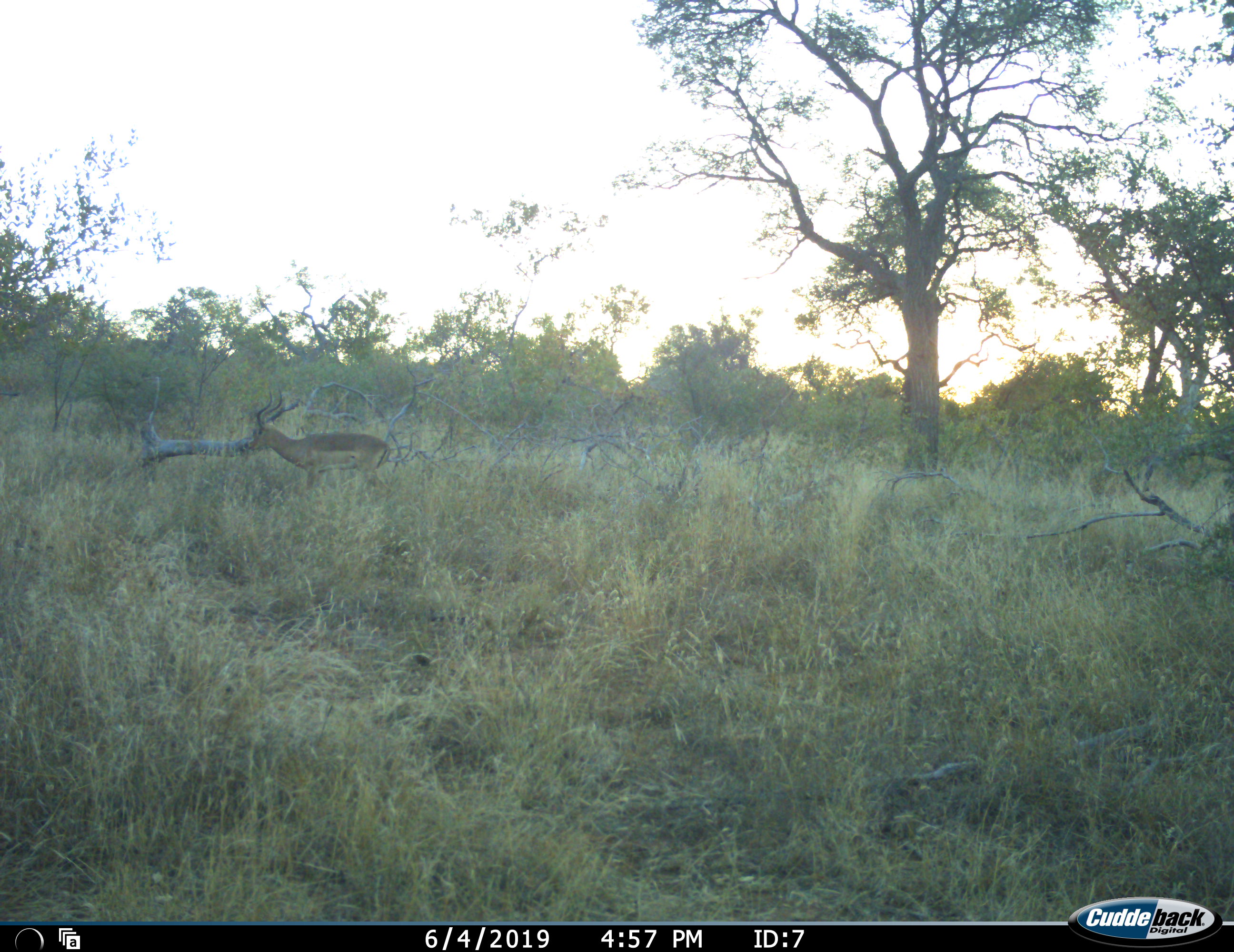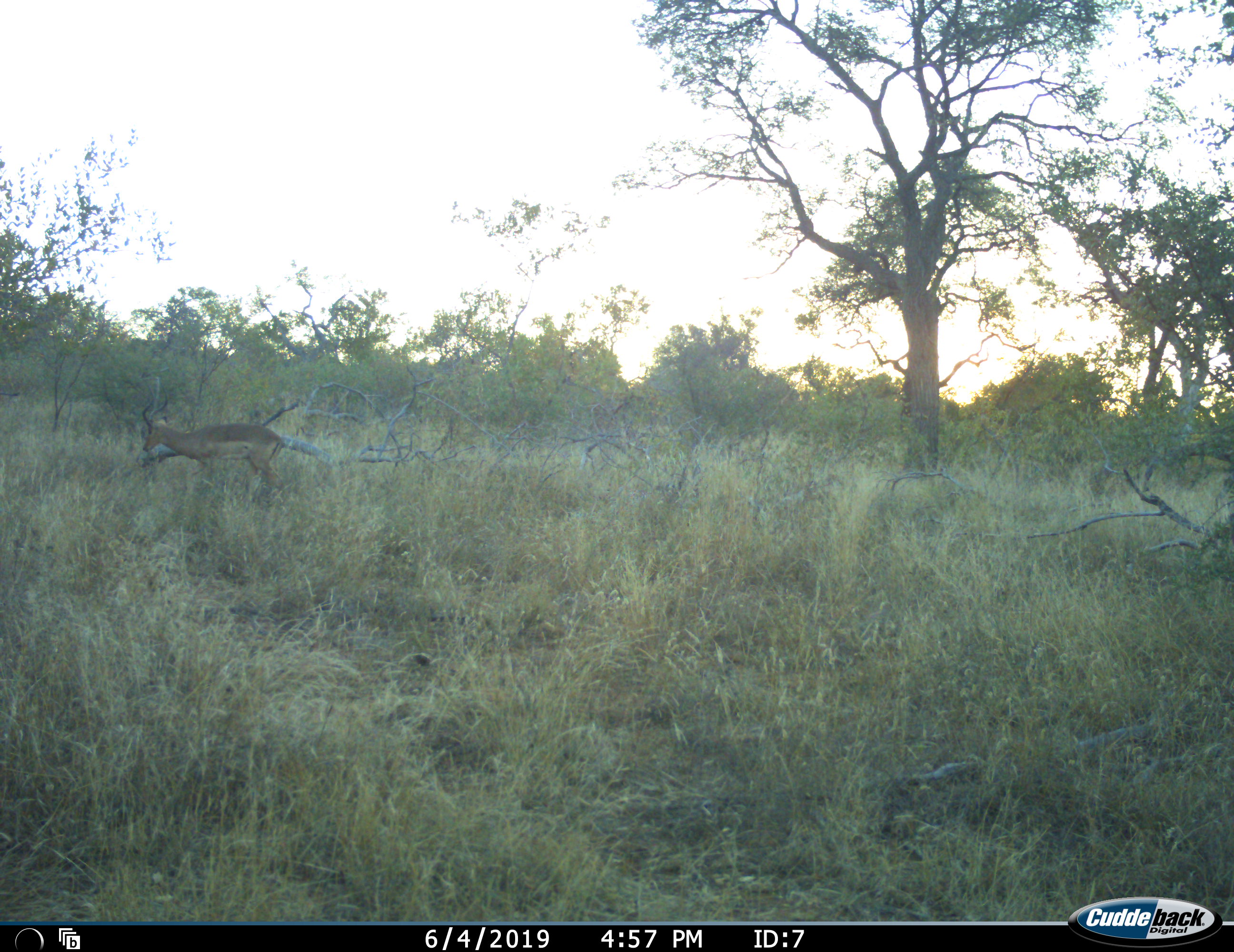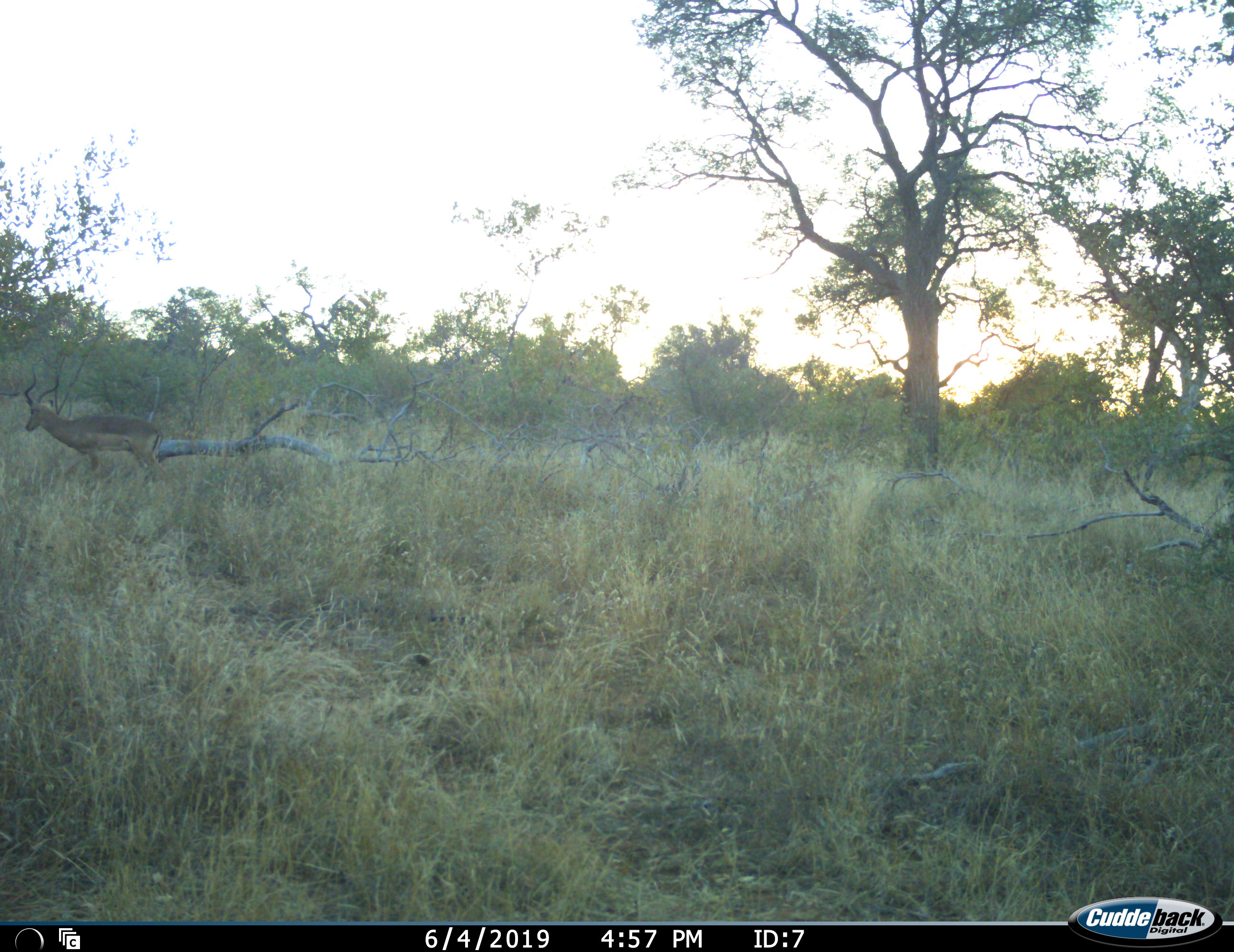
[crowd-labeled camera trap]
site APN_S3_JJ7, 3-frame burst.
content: unidentified animal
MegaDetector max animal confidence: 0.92